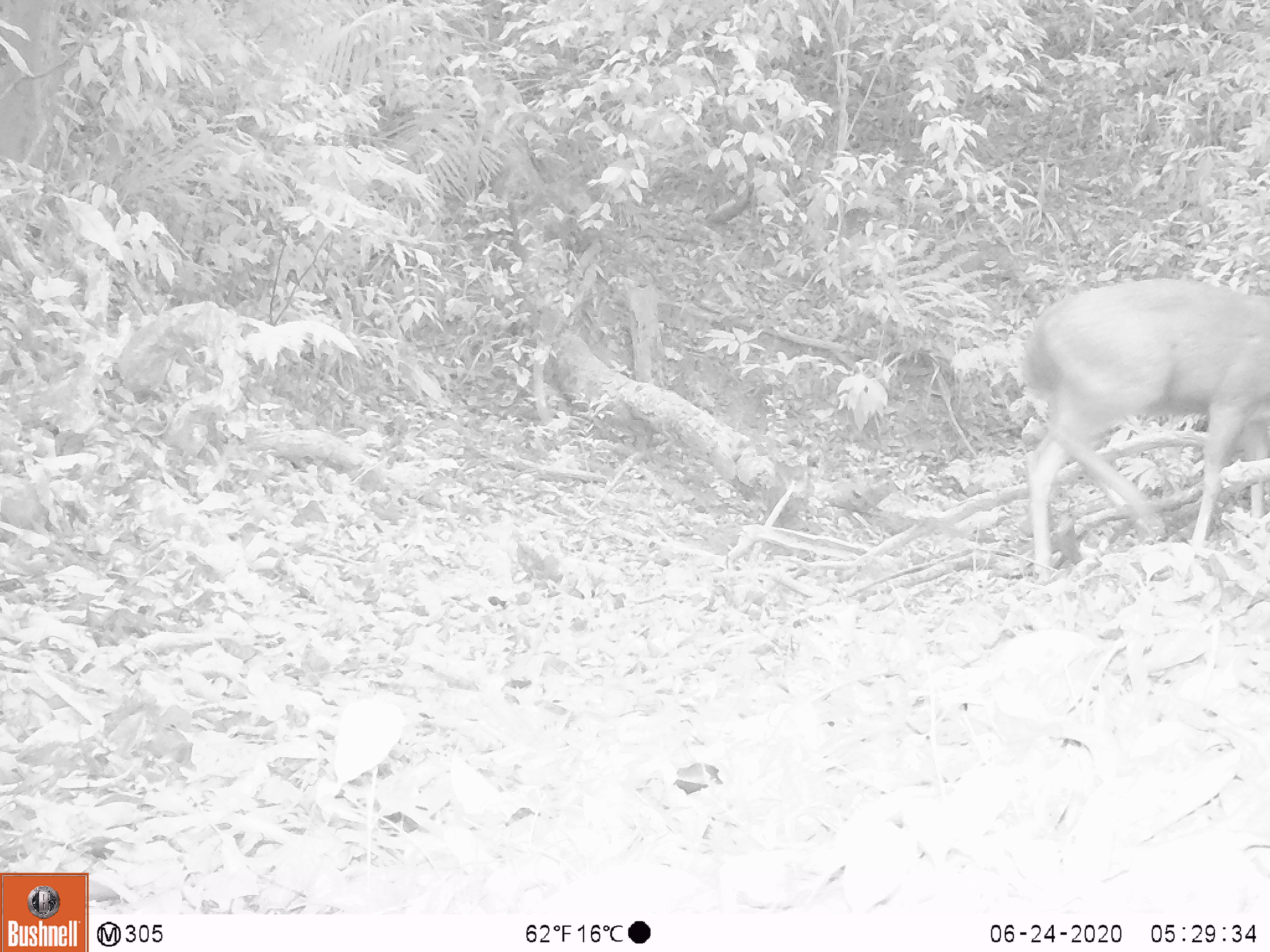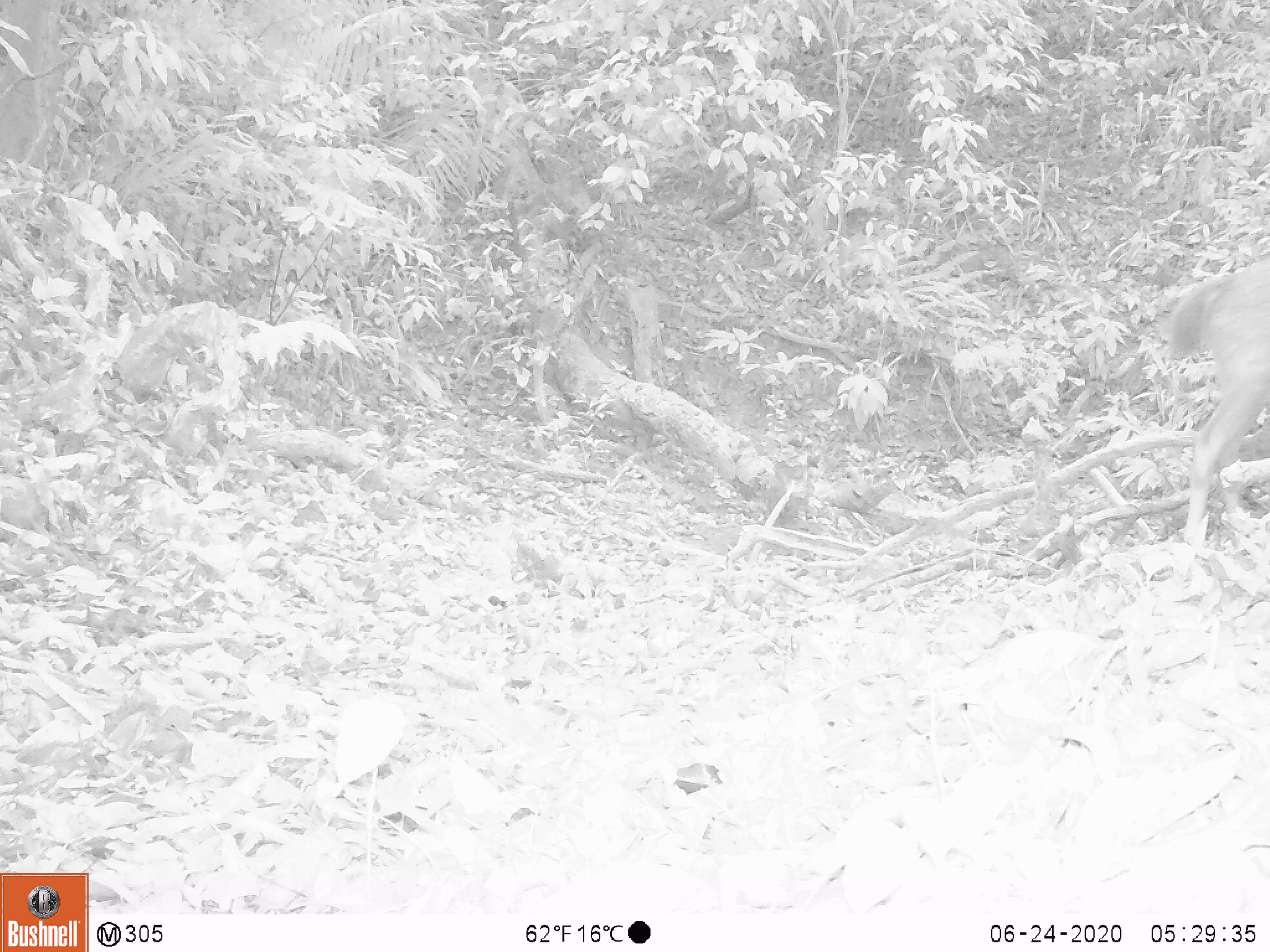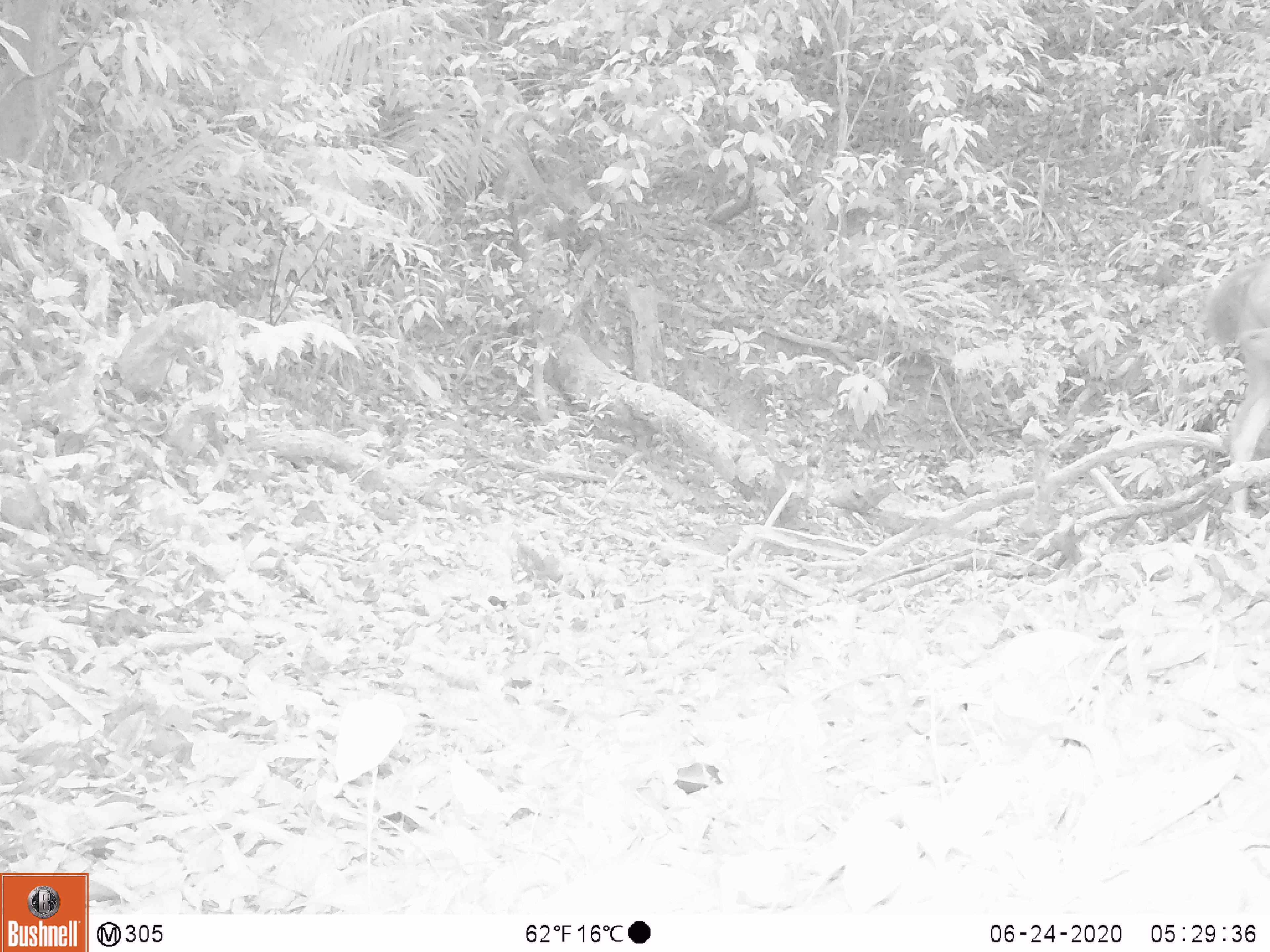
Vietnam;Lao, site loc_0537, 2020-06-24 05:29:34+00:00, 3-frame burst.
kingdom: Animalia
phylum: Chordata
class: Mammalia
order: Artiodactyla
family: Cervidae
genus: Rusa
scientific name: Rusa unicolor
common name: sambar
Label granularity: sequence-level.